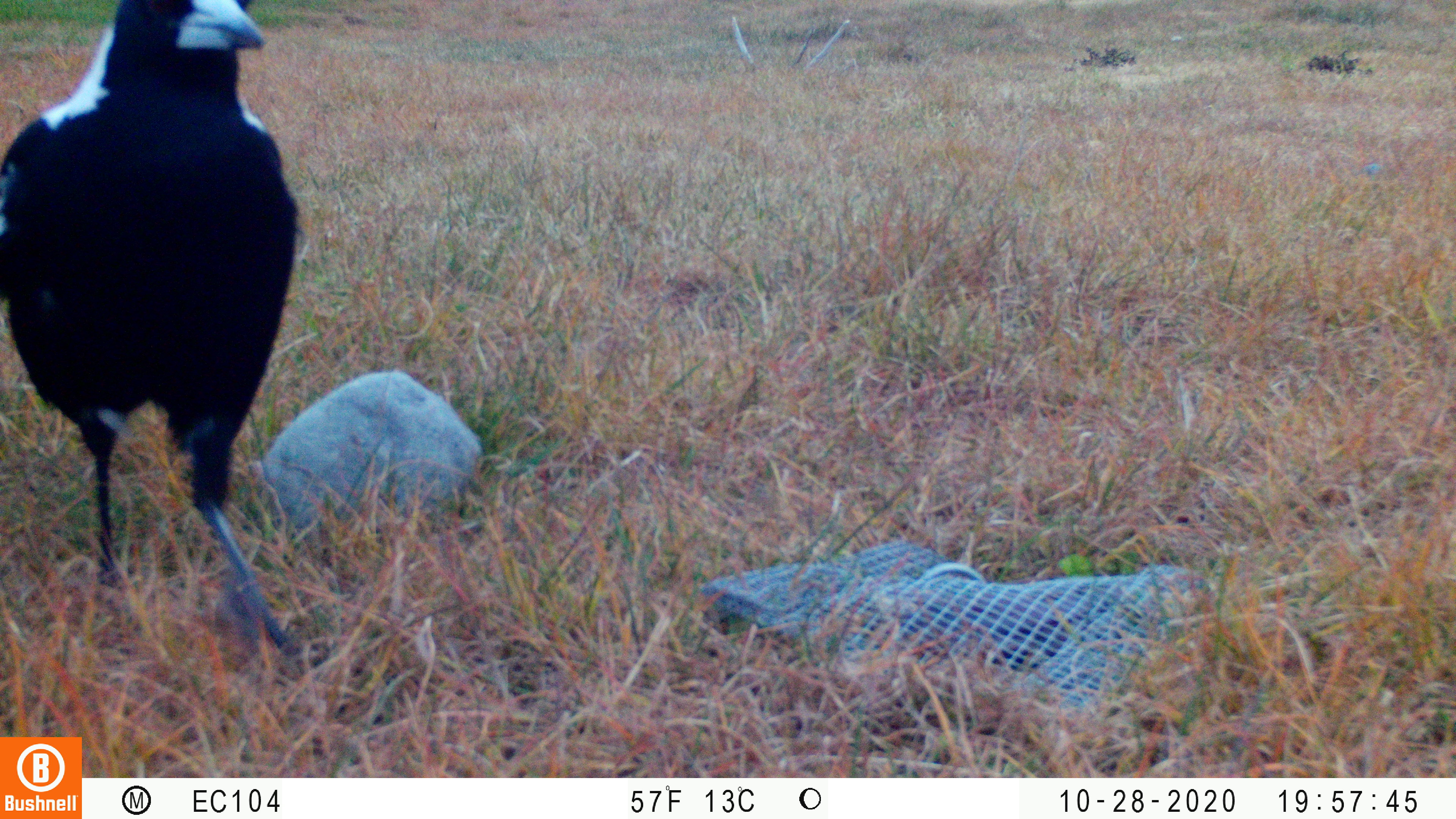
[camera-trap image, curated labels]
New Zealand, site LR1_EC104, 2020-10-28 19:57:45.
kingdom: Animalia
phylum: Chordata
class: Aves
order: Passeriformes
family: Artamidae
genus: Gymnorhina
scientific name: Gymnorhina tibicen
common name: australian magpie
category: magpie